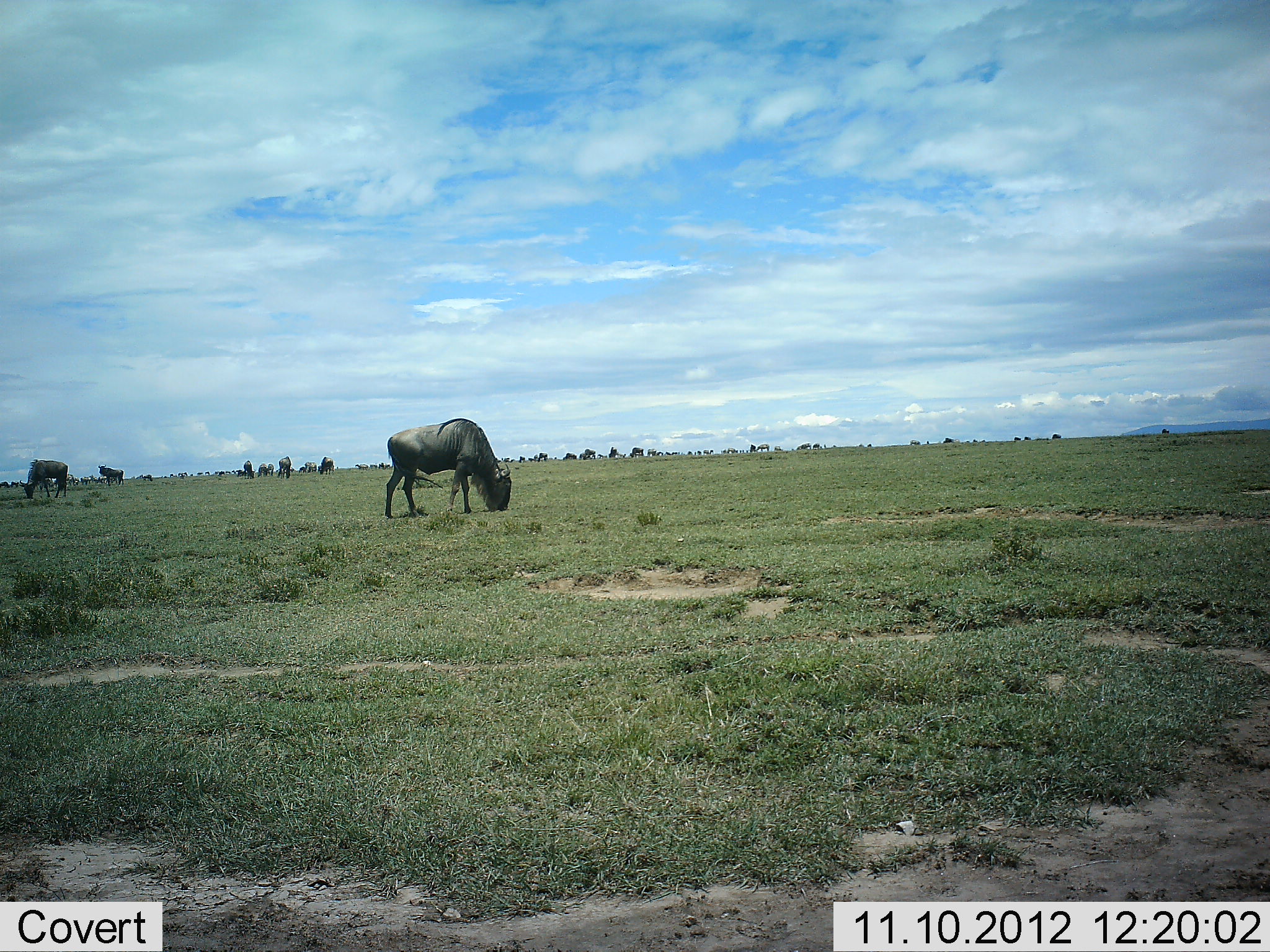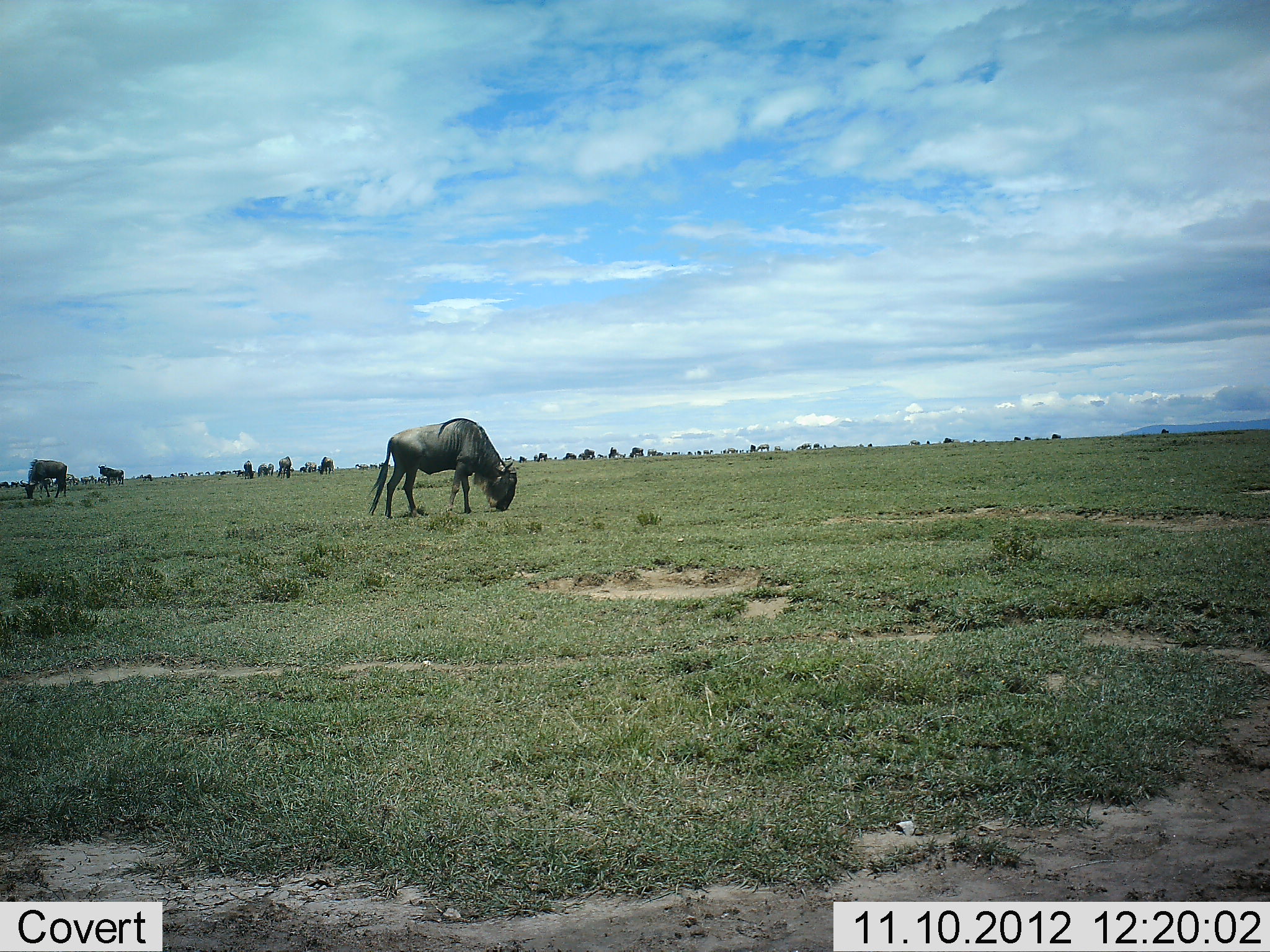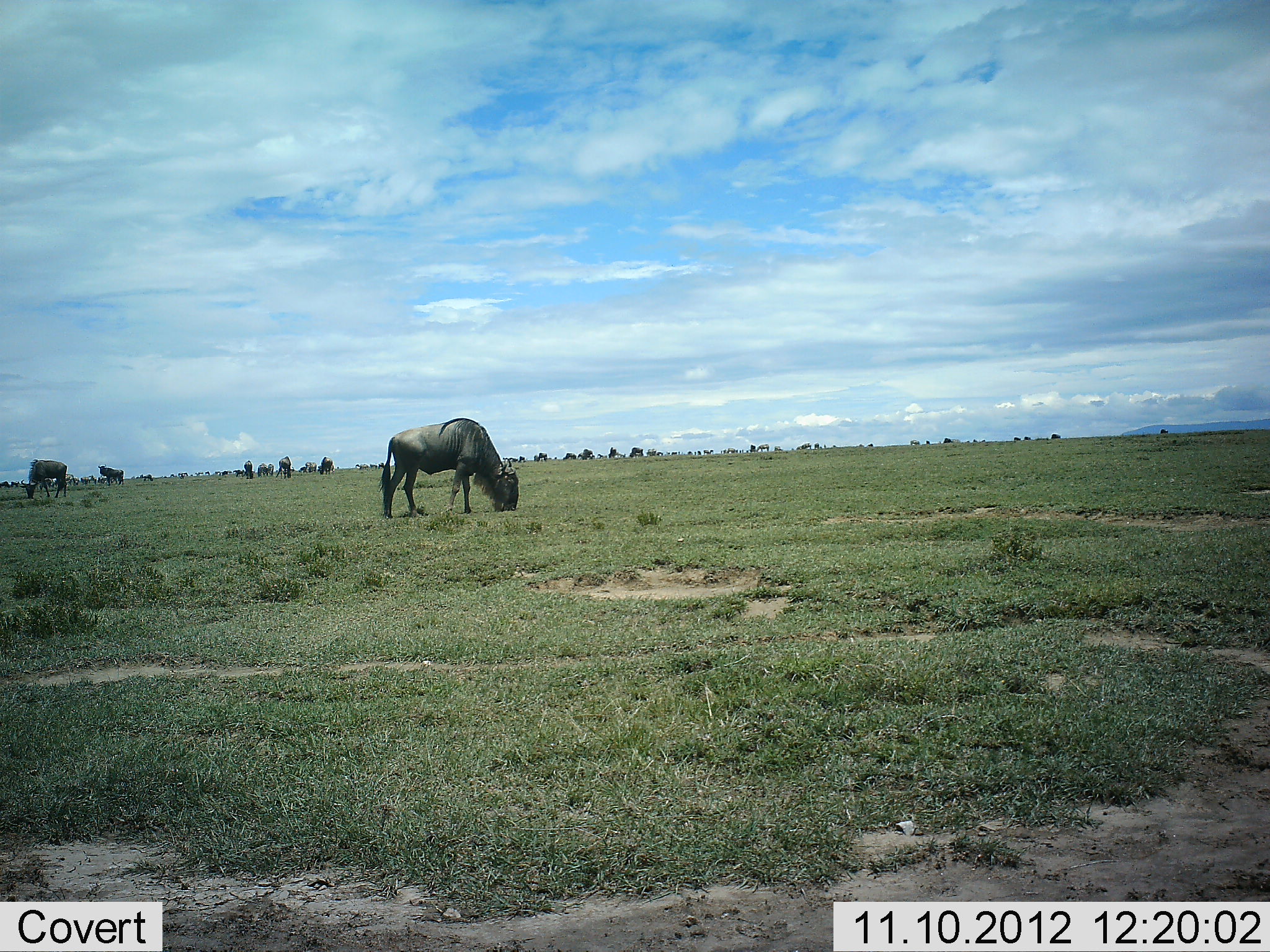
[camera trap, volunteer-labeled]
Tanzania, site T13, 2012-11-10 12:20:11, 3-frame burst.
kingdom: Animalia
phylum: Chordata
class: Mammalia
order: Artiodactyla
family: Bovidae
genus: Connochaetes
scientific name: Connochaetes taurinus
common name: blue wildebeest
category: wildebeest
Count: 11-50.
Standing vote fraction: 36%.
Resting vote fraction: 9%.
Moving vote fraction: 18%.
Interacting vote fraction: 9%.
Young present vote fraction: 0%.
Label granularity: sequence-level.